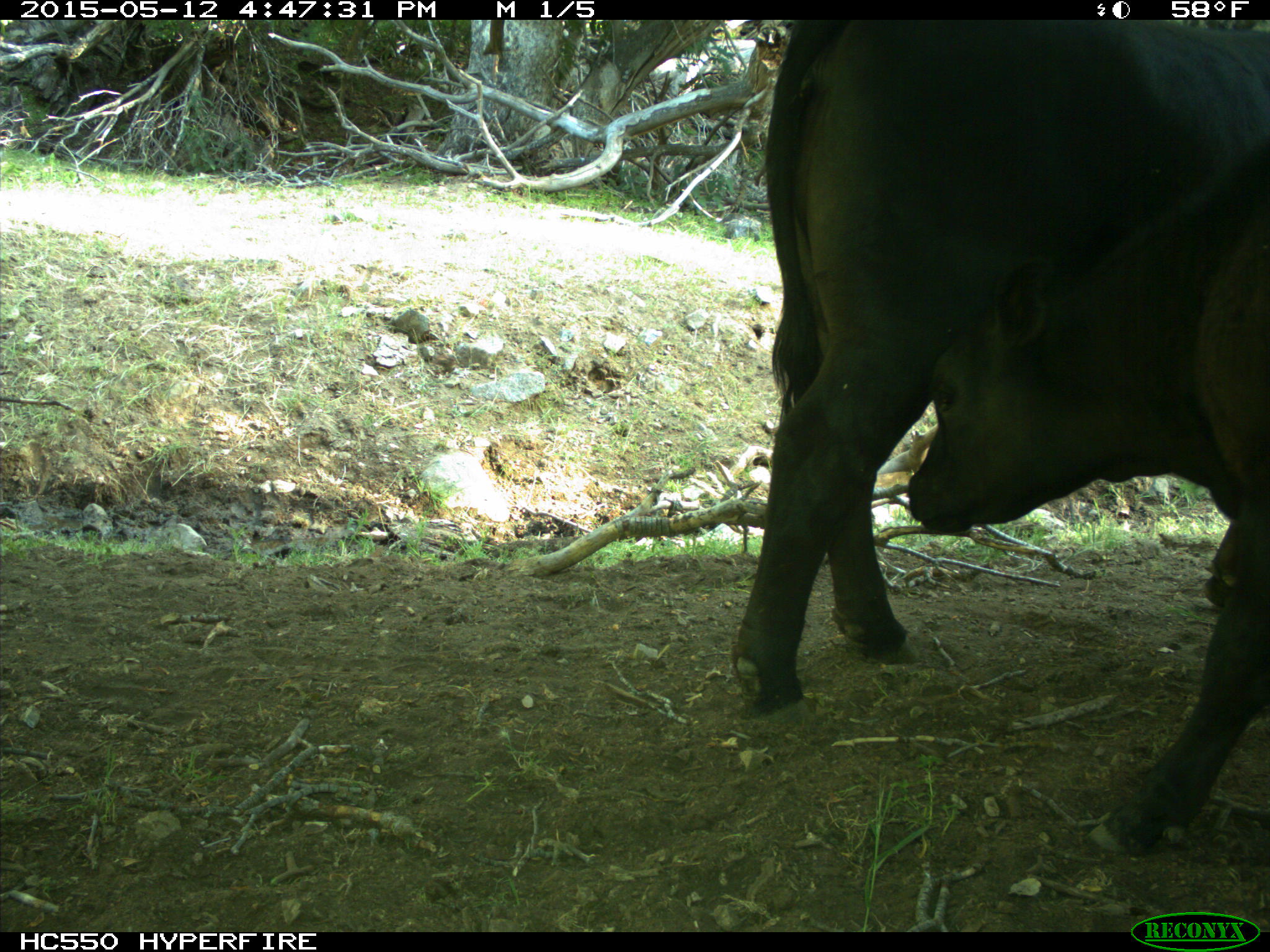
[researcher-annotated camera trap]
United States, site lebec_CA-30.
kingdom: Animalia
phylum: Chordata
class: Mammalia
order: Artiodactyla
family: Bovidae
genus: Bos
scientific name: Bos taurus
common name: domestic cow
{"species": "Bos taurus (domestic cow)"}